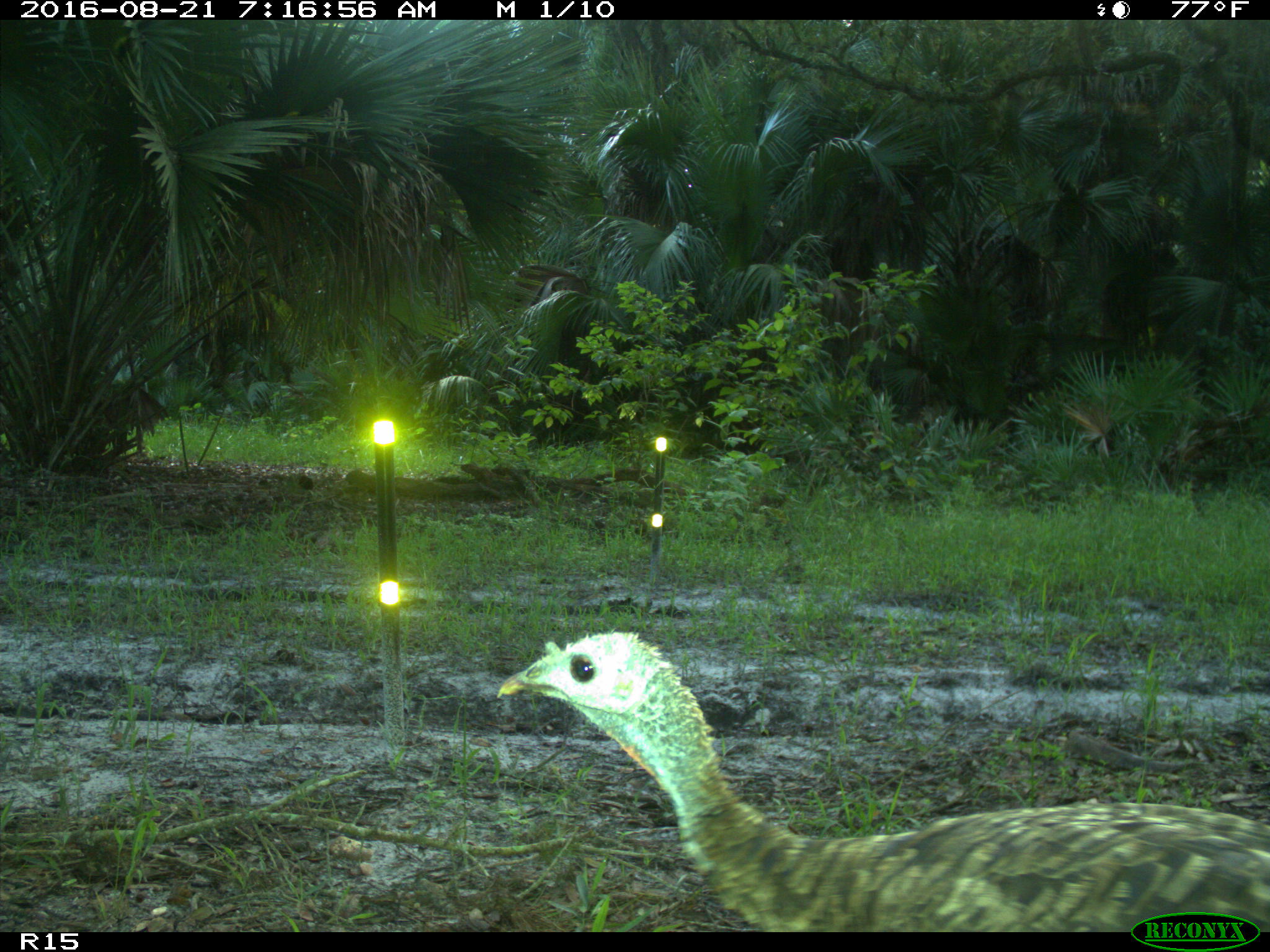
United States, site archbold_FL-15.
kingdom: Animalia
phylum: Chordata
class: Aves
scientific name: Aves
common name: birds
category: unidentified bird